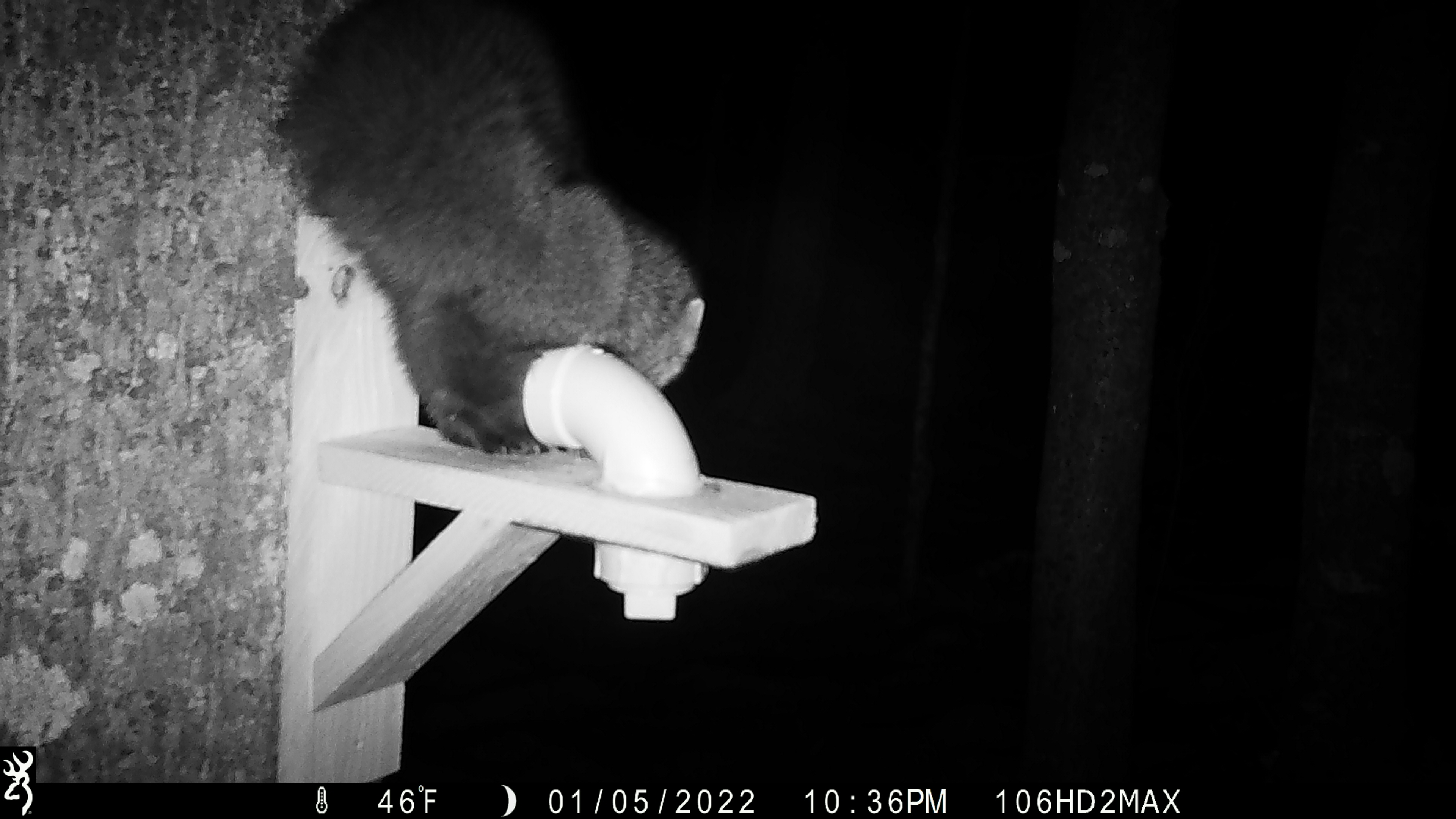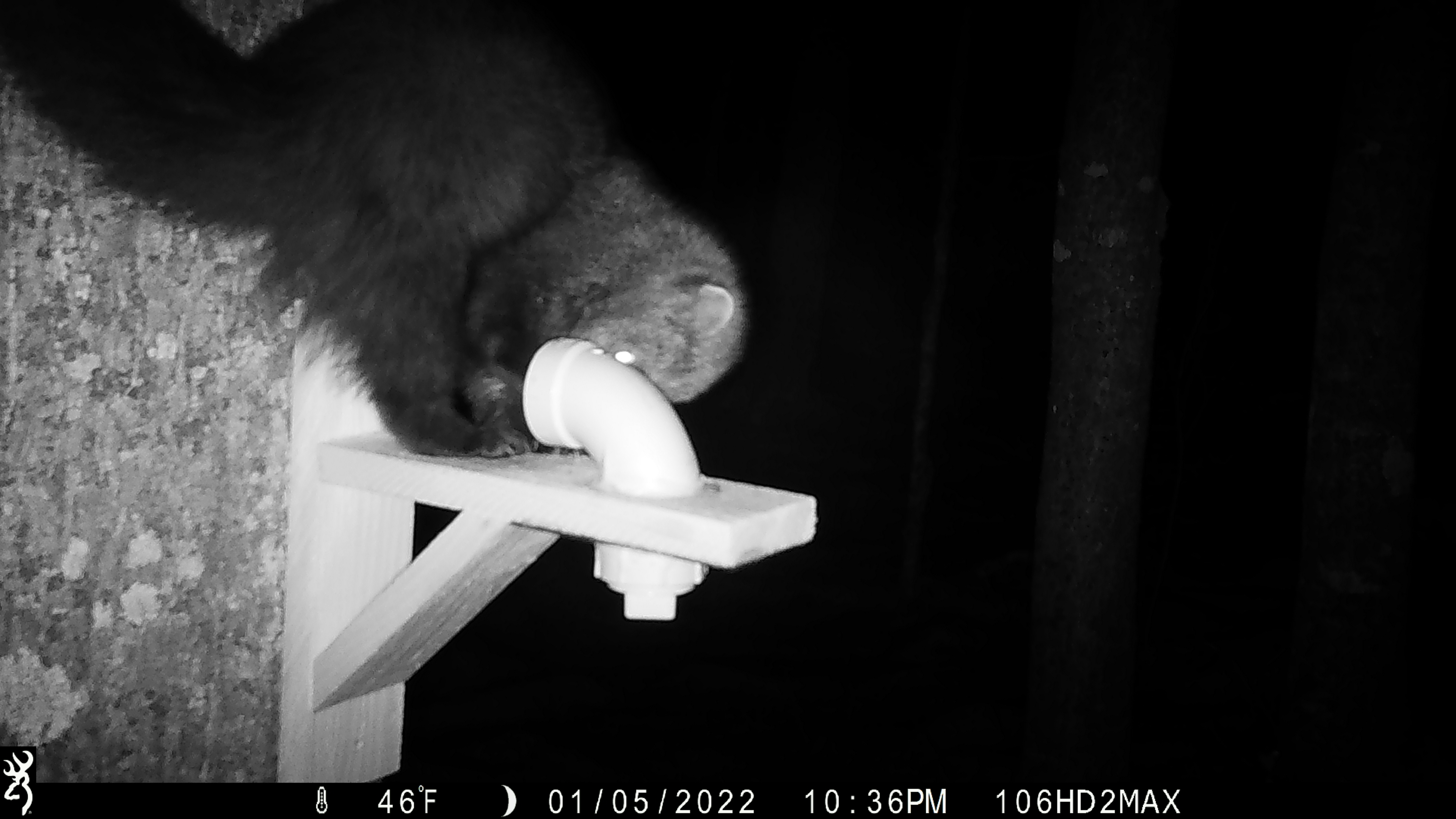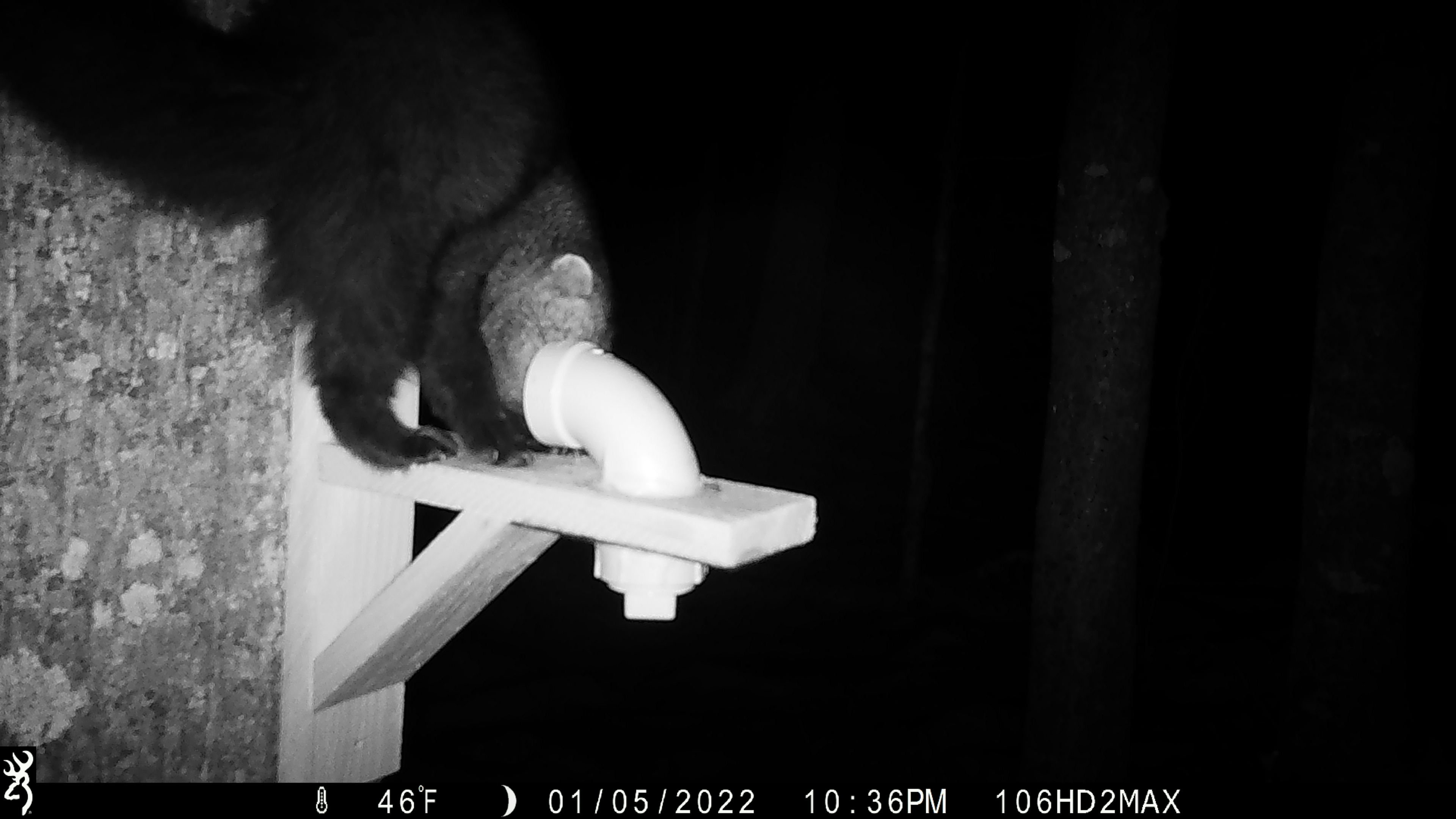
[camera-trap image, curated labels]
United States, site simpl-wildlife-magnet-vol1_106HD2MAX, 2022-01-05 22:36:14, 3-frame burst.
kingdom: Animalia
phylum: Chordata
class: Mammalia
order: Carnivora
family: Mustelidae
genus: Pekania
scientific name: Pekania pennanti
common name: fisher